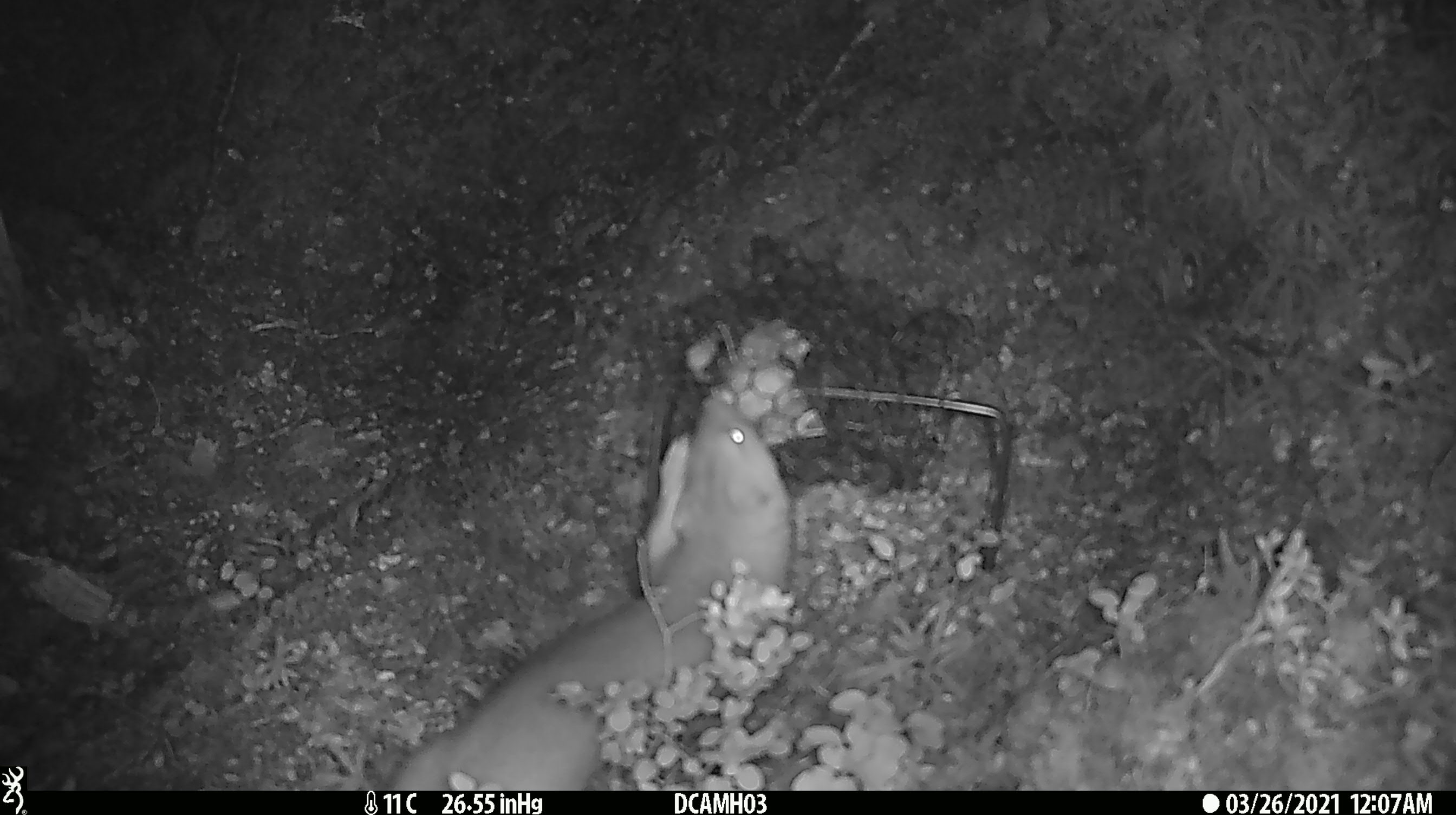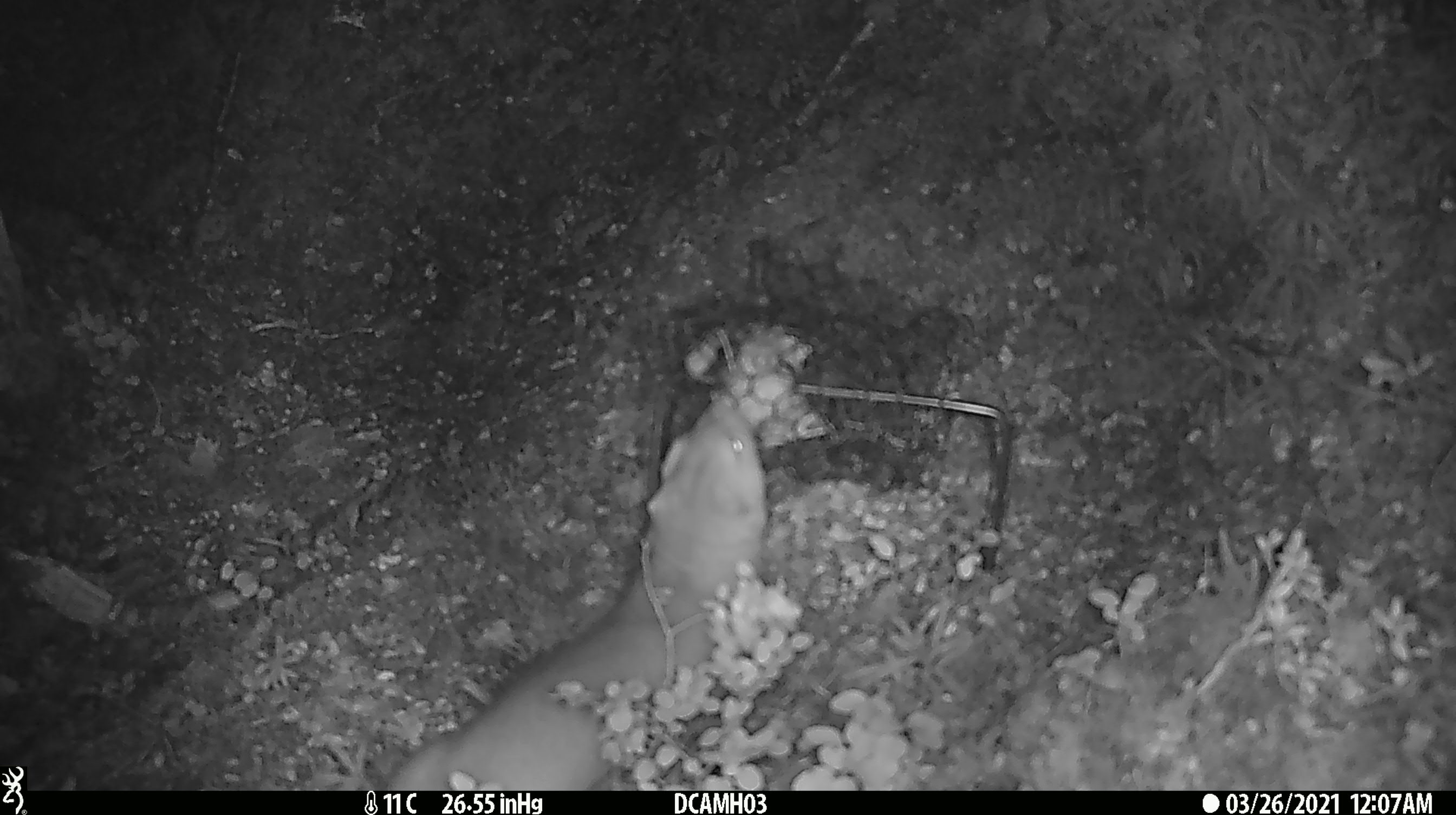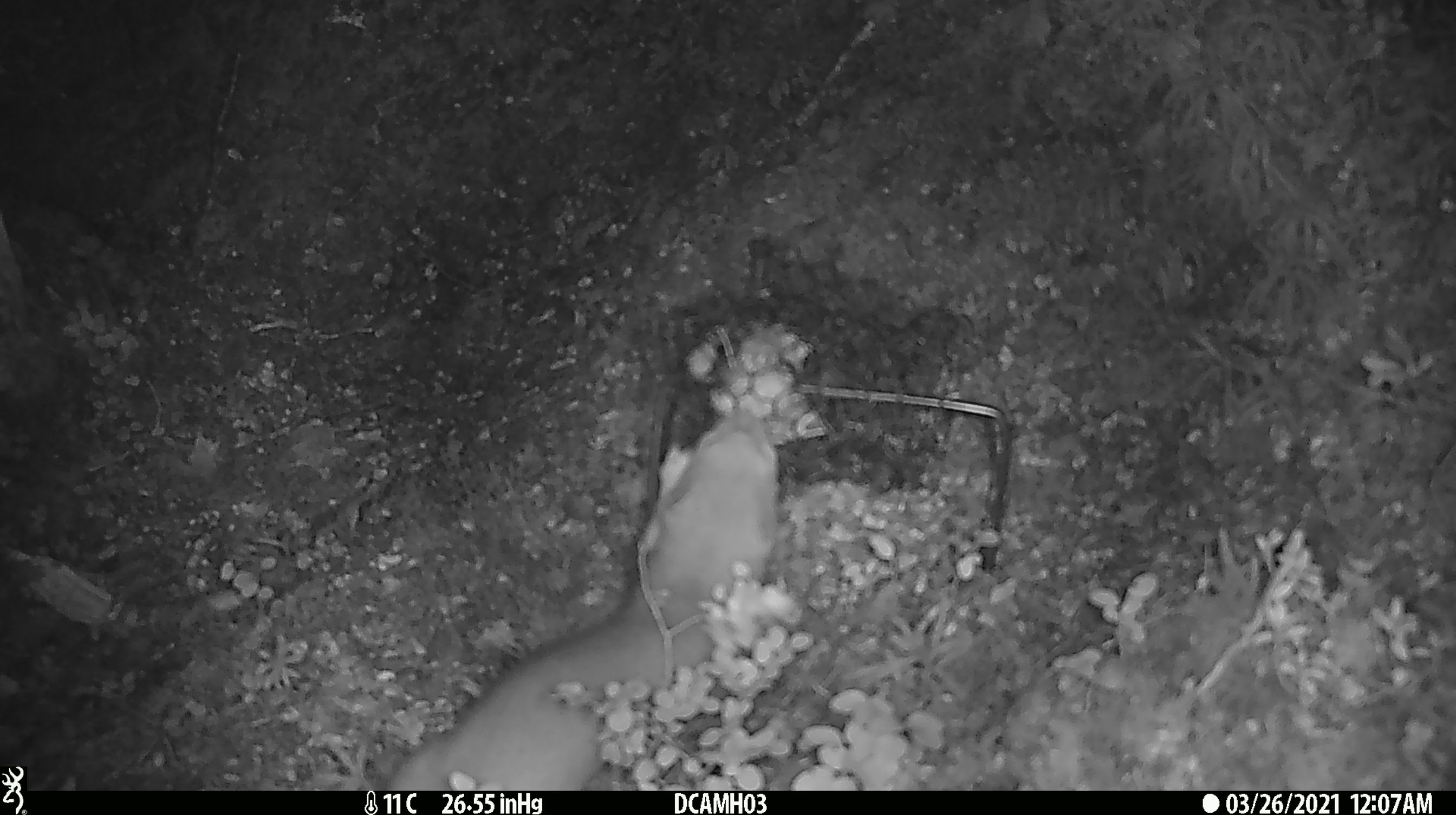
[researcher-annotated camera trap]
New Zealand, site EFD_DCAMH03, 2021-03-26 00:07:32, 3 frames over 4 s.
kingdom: Animalia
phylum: Chordata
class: Mammalia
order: Carnivora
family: Mustelidae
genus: Mustela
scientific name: Mustela erminea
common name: stoat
Stoat (Mustela erminea).